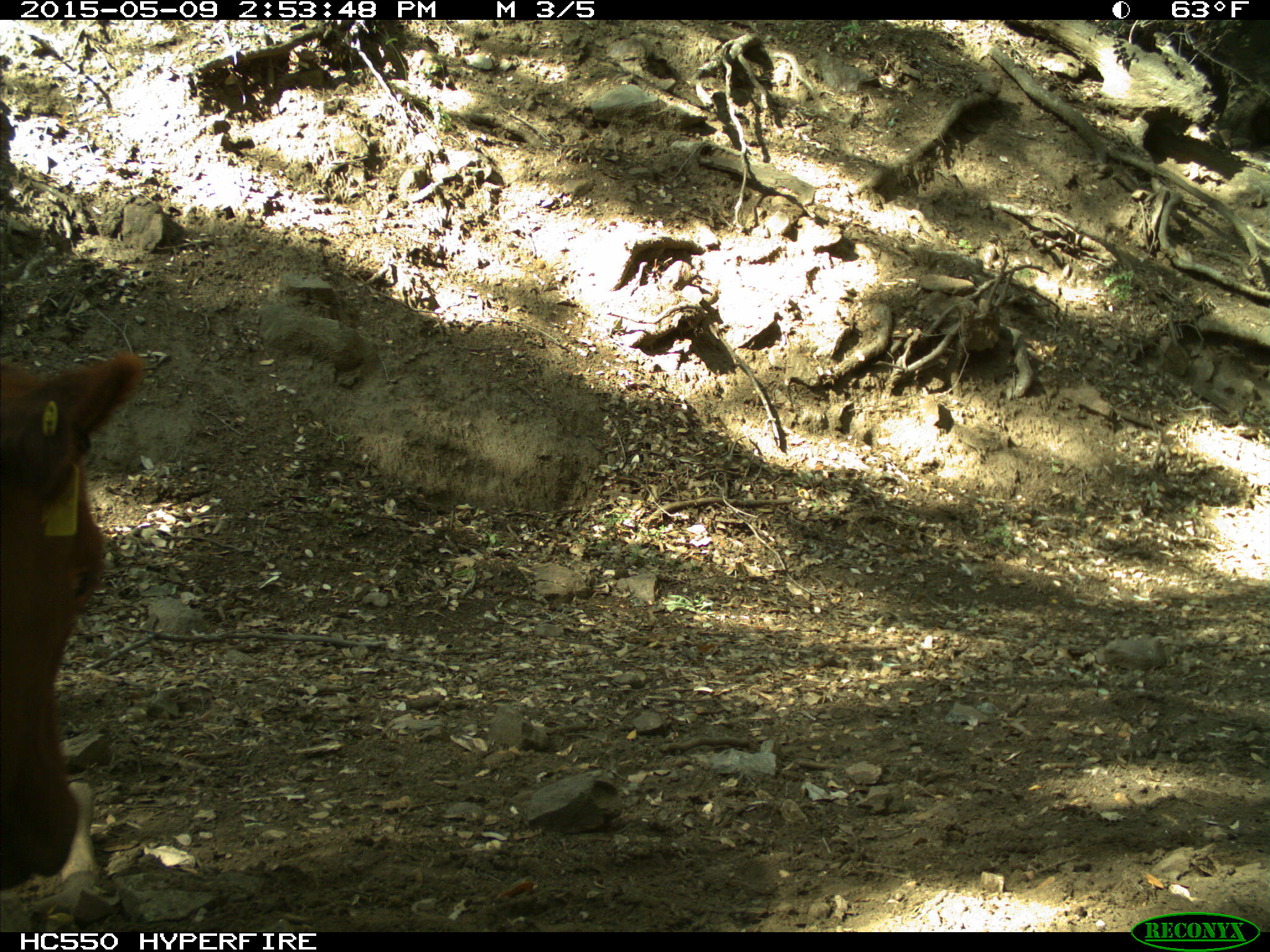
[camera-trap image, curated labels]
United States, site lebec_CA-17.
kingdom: Animalia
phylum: Chordata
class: Mammalia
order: Artiodactyla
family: Bovidae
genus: Bos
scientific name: Bos taurus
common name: domestic cow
Bos taurus (domestic cow).